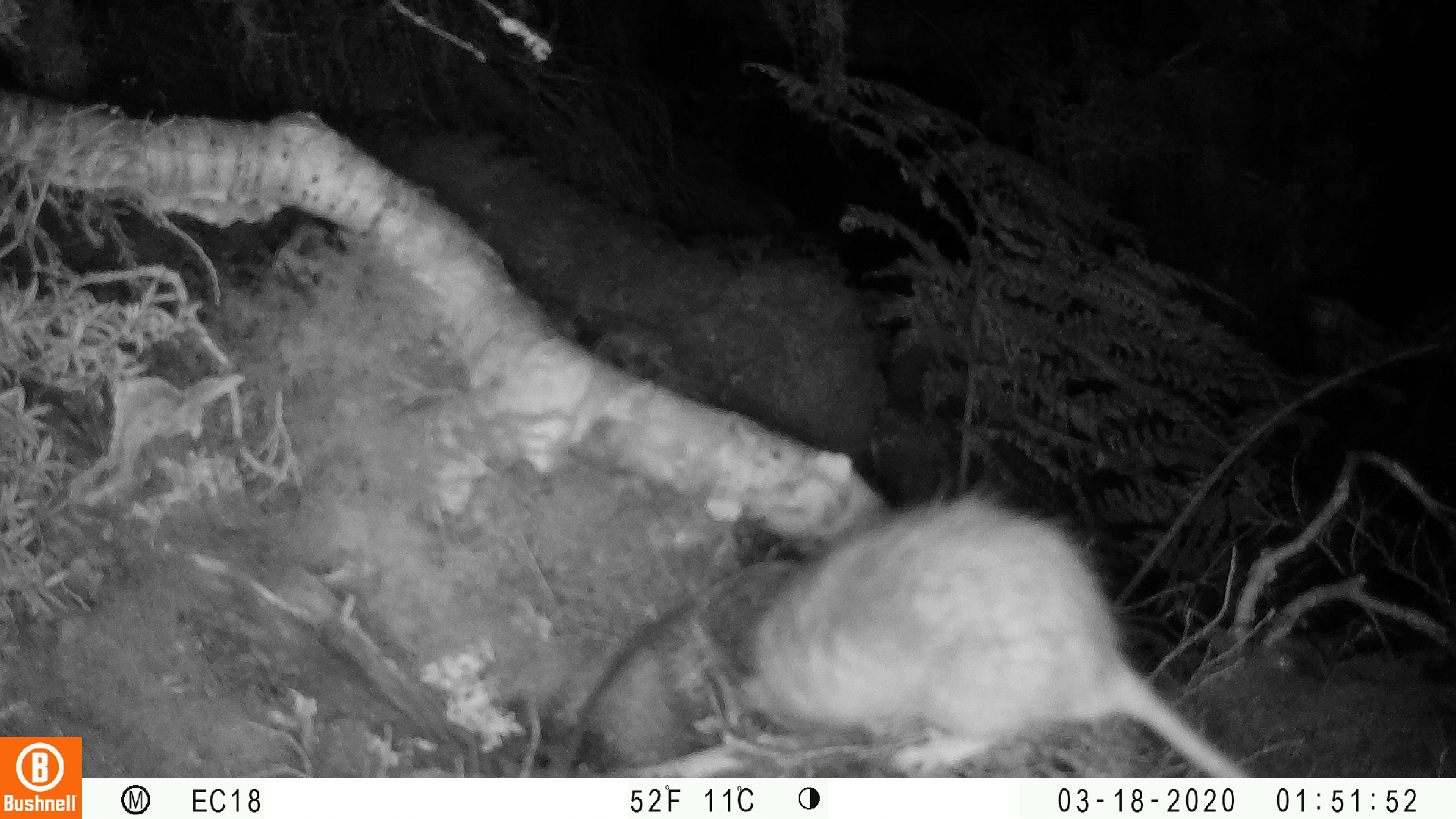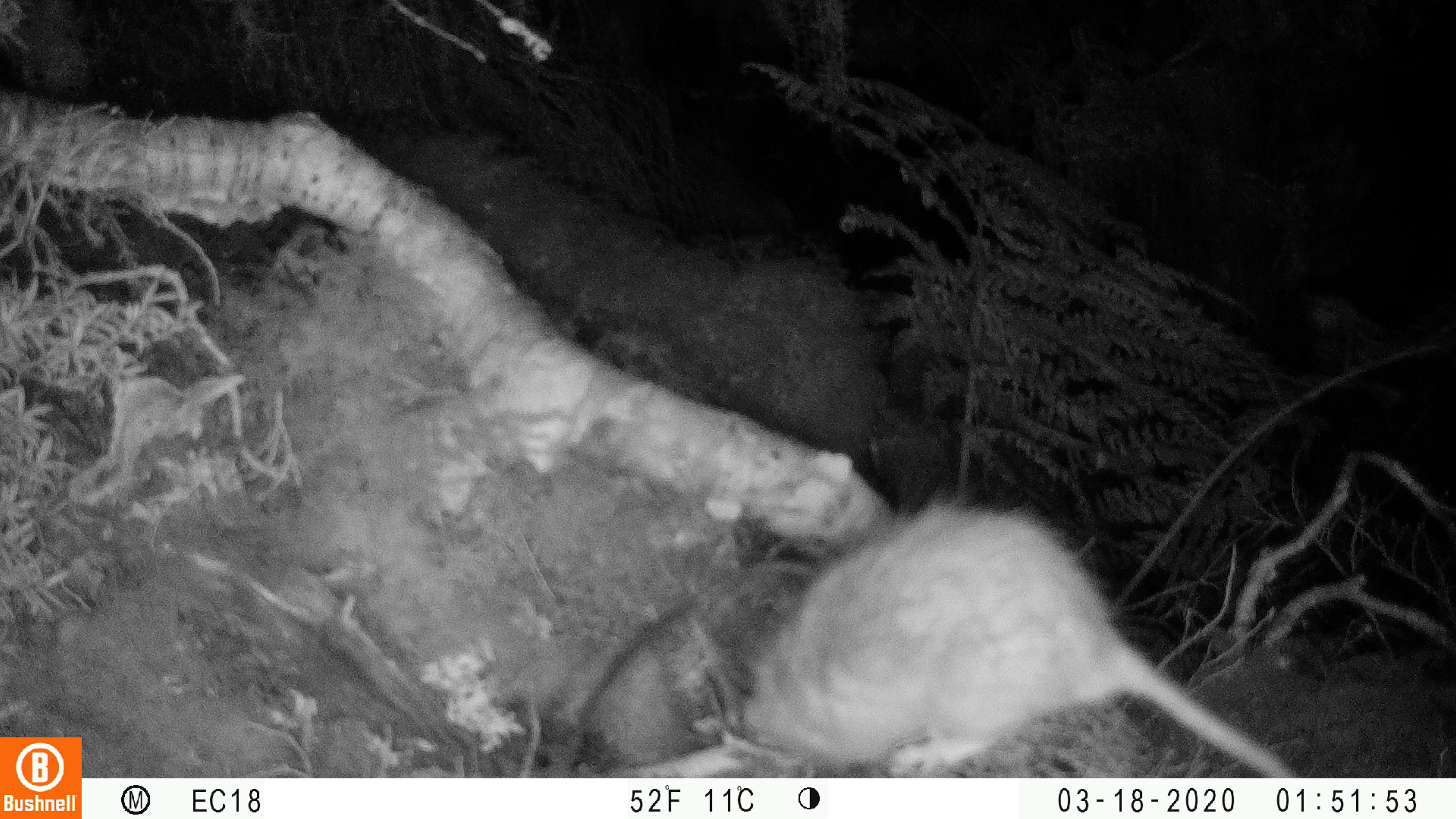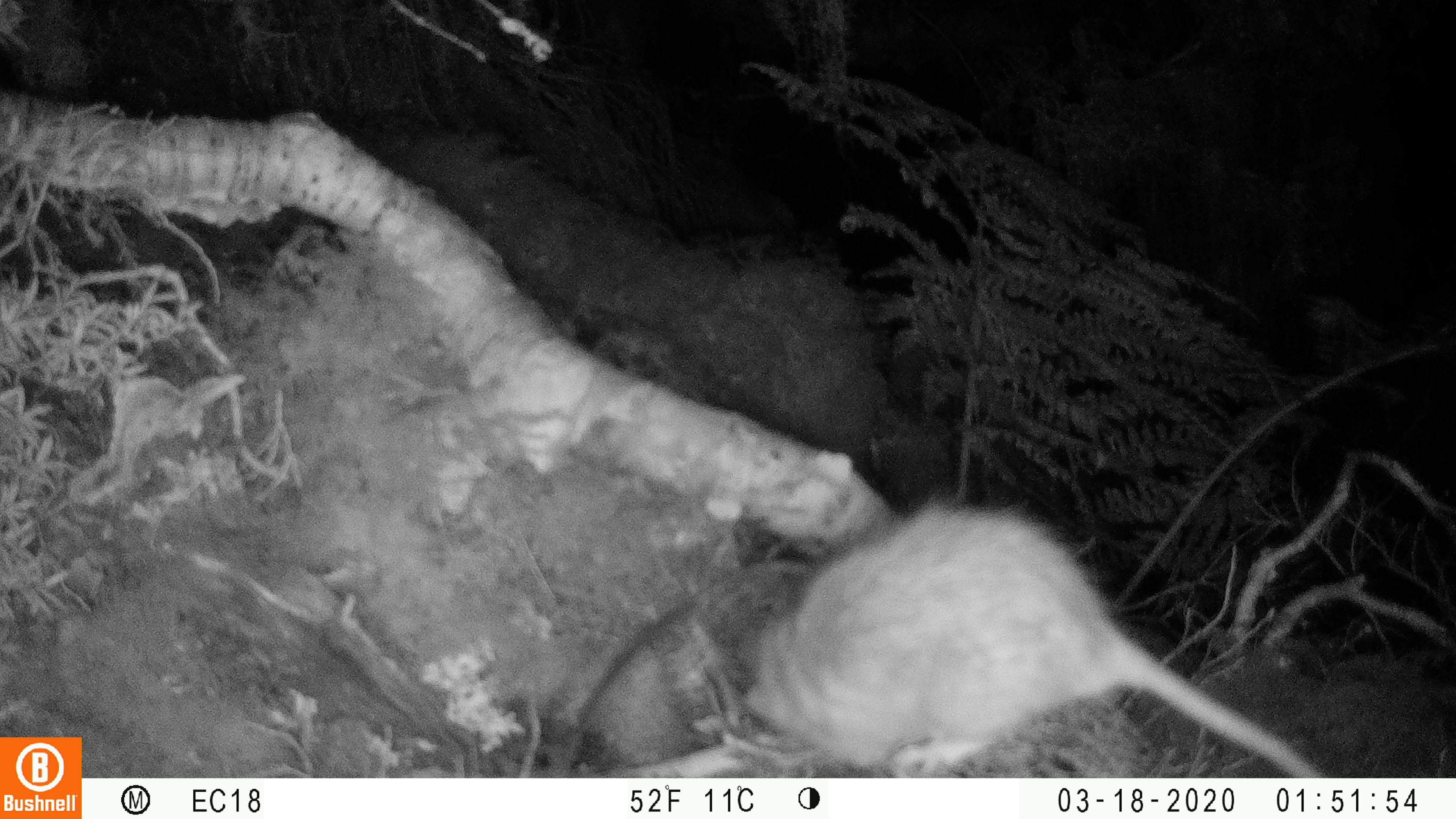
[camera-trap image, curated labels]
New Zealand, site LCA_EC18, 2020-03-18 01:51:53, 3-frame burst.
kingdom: Animalia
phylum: Chordata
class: Mammalia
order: Rodentia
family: Muridae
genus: Rattus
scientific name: Rattus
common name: rat